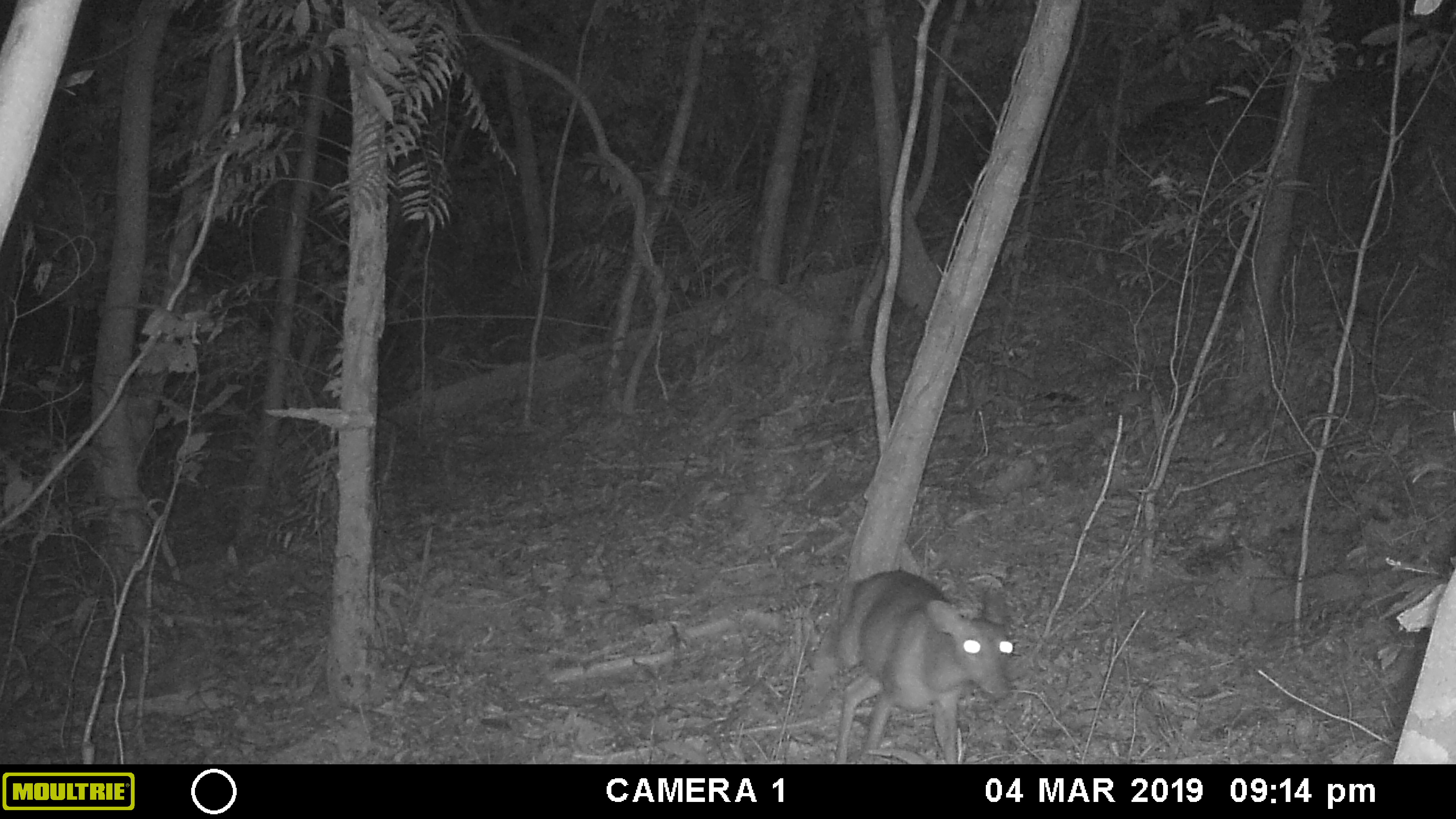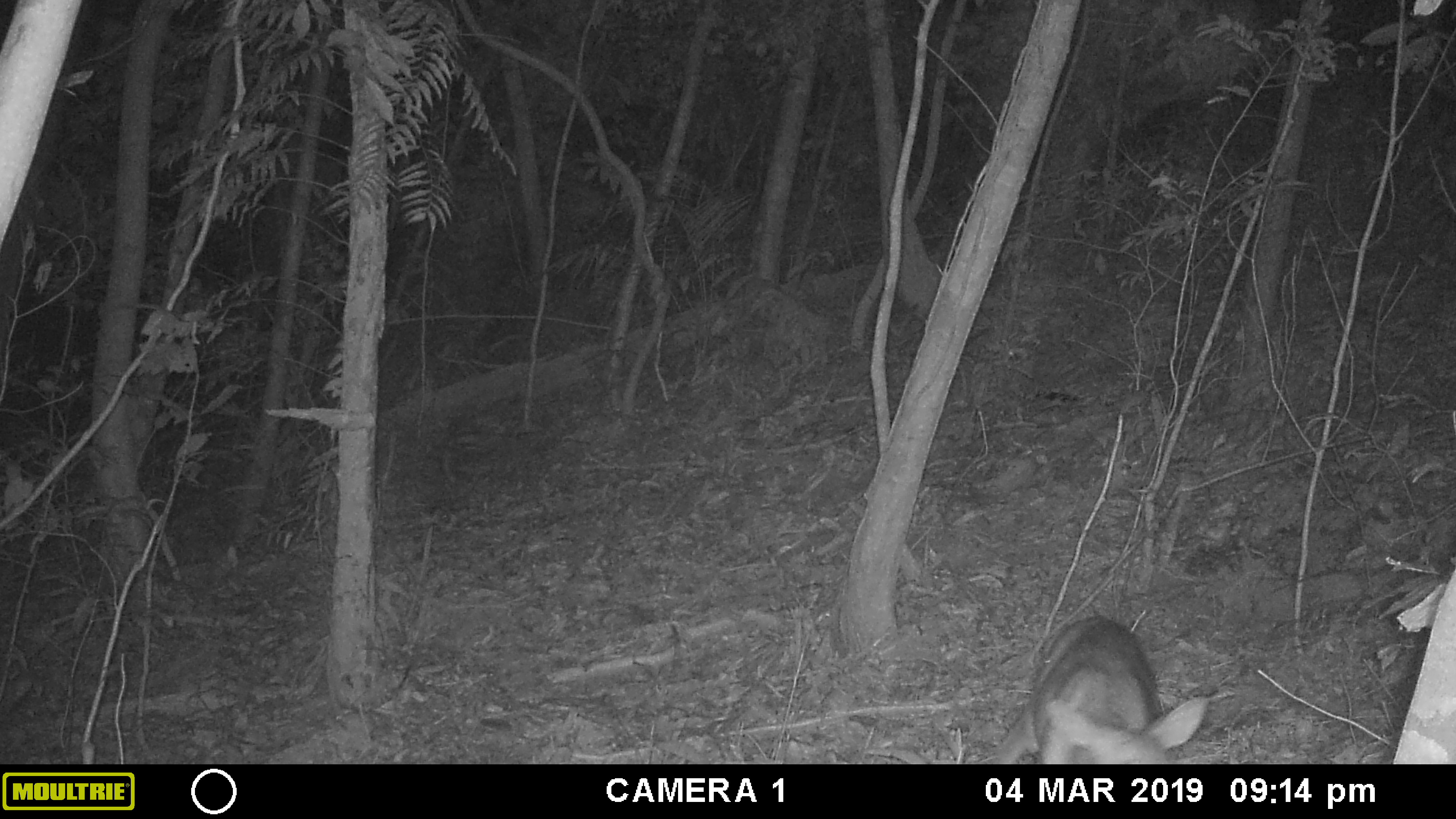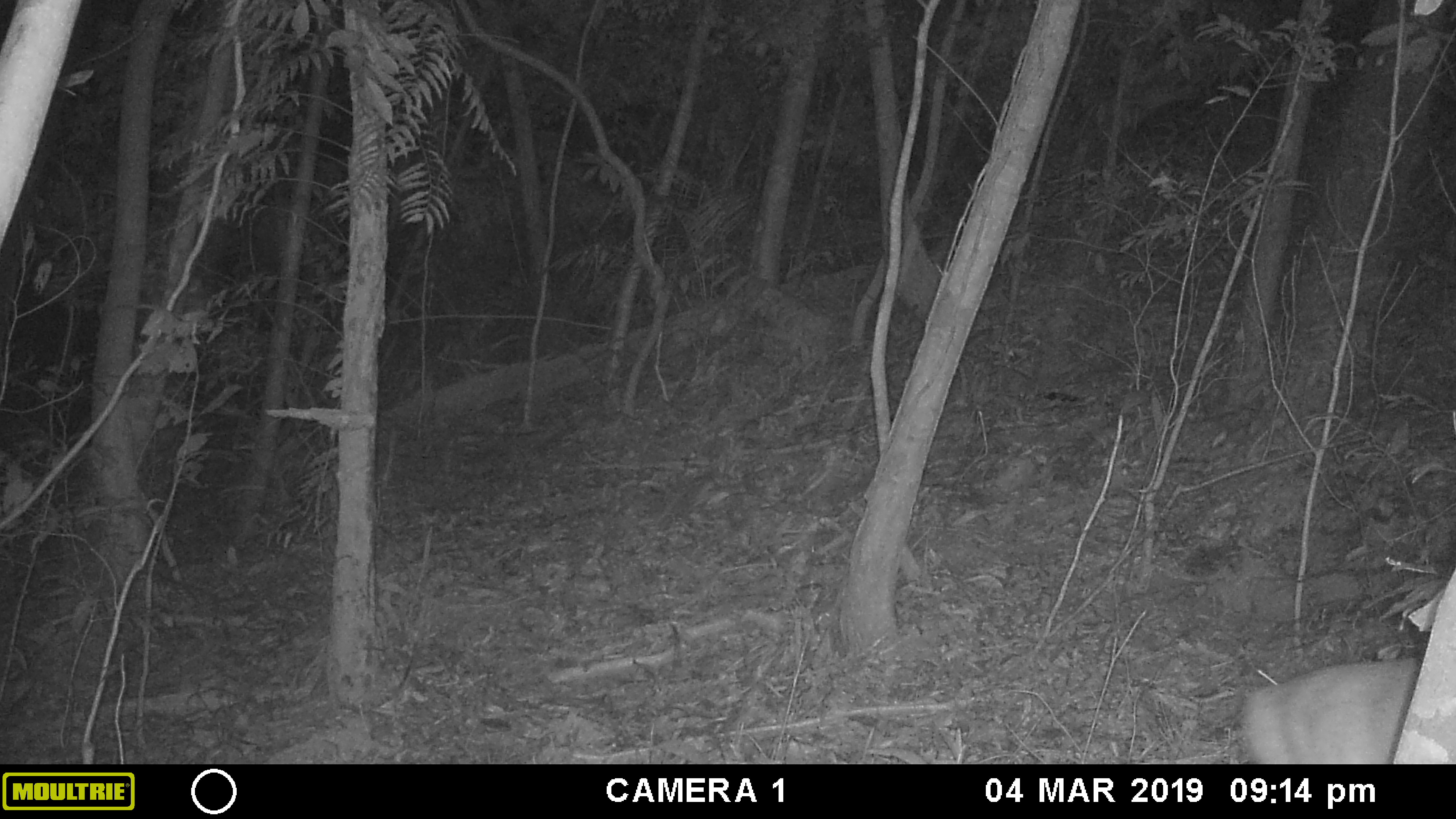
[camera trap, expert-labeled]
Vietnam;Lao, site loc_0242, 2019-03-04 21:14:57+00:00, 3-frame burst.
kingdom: Animalia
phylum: Chordata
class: Mammalia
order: Artiodactyla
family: Cervidae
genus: Muntiacus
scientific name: Muntiacus vuquangensis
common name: large-antlered muntjac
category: large antlered muntjac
Large antlered muntjac (large-antlered muntjac) (Muntiacus vuquangensis). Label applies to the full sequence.